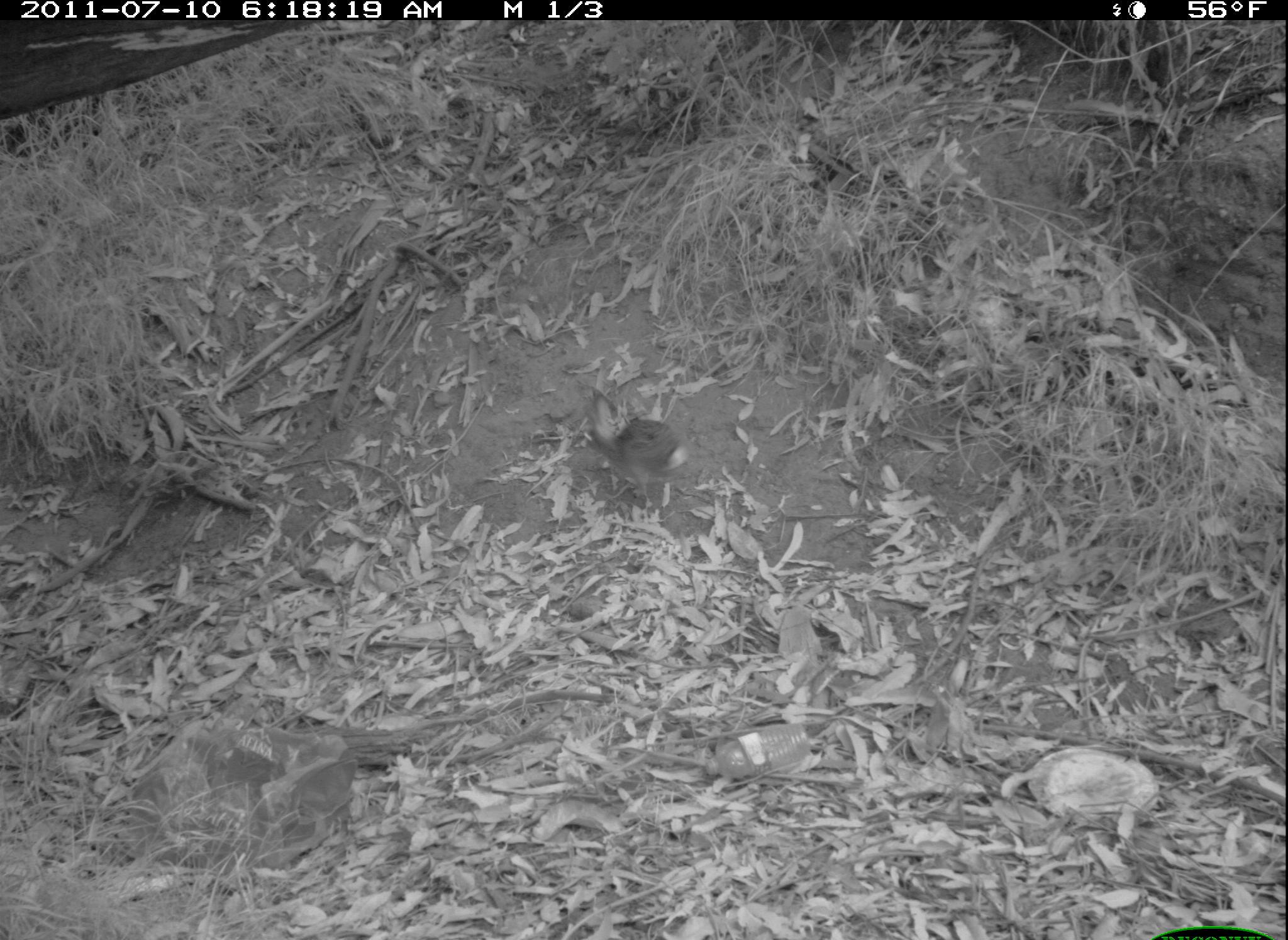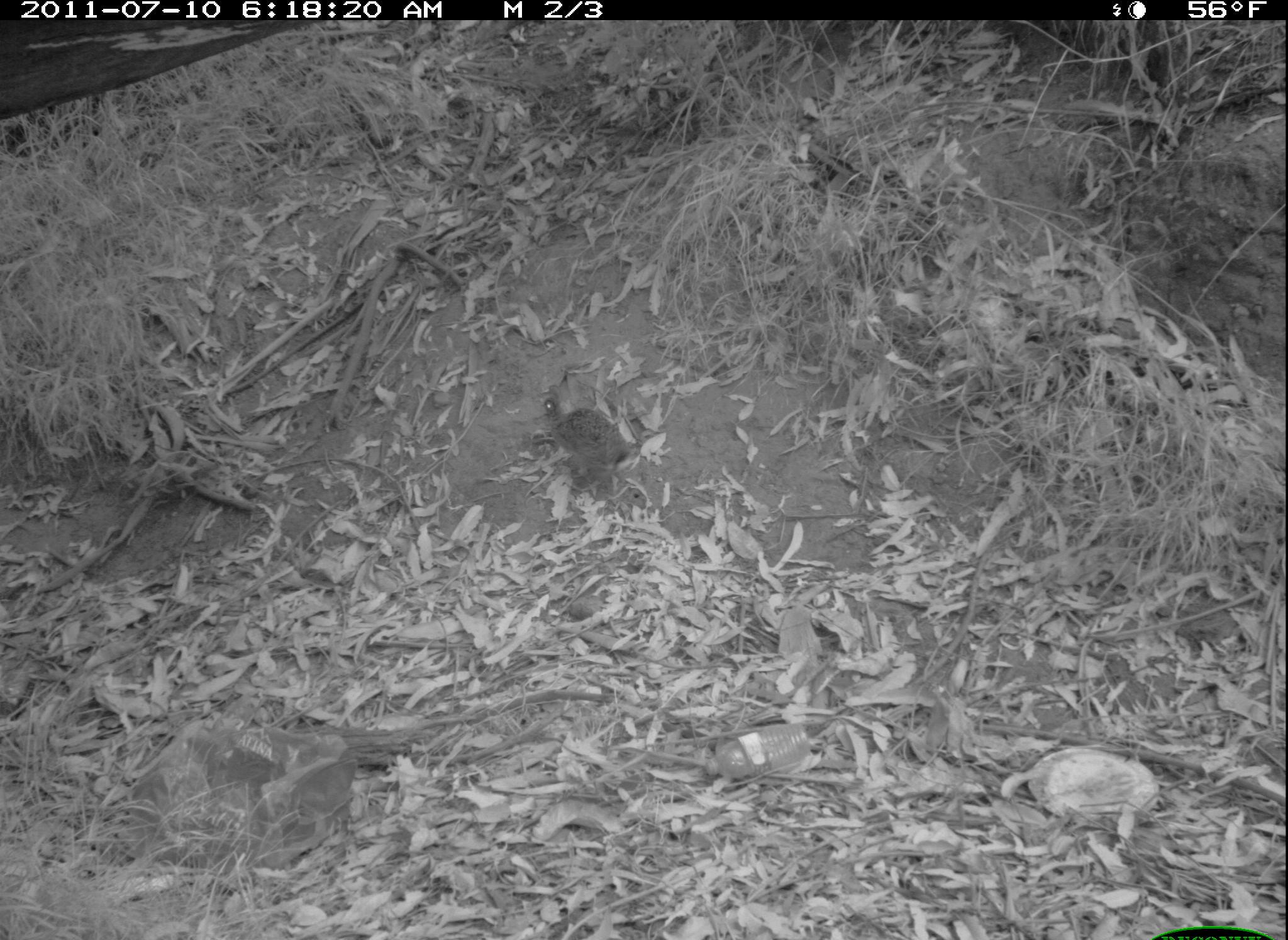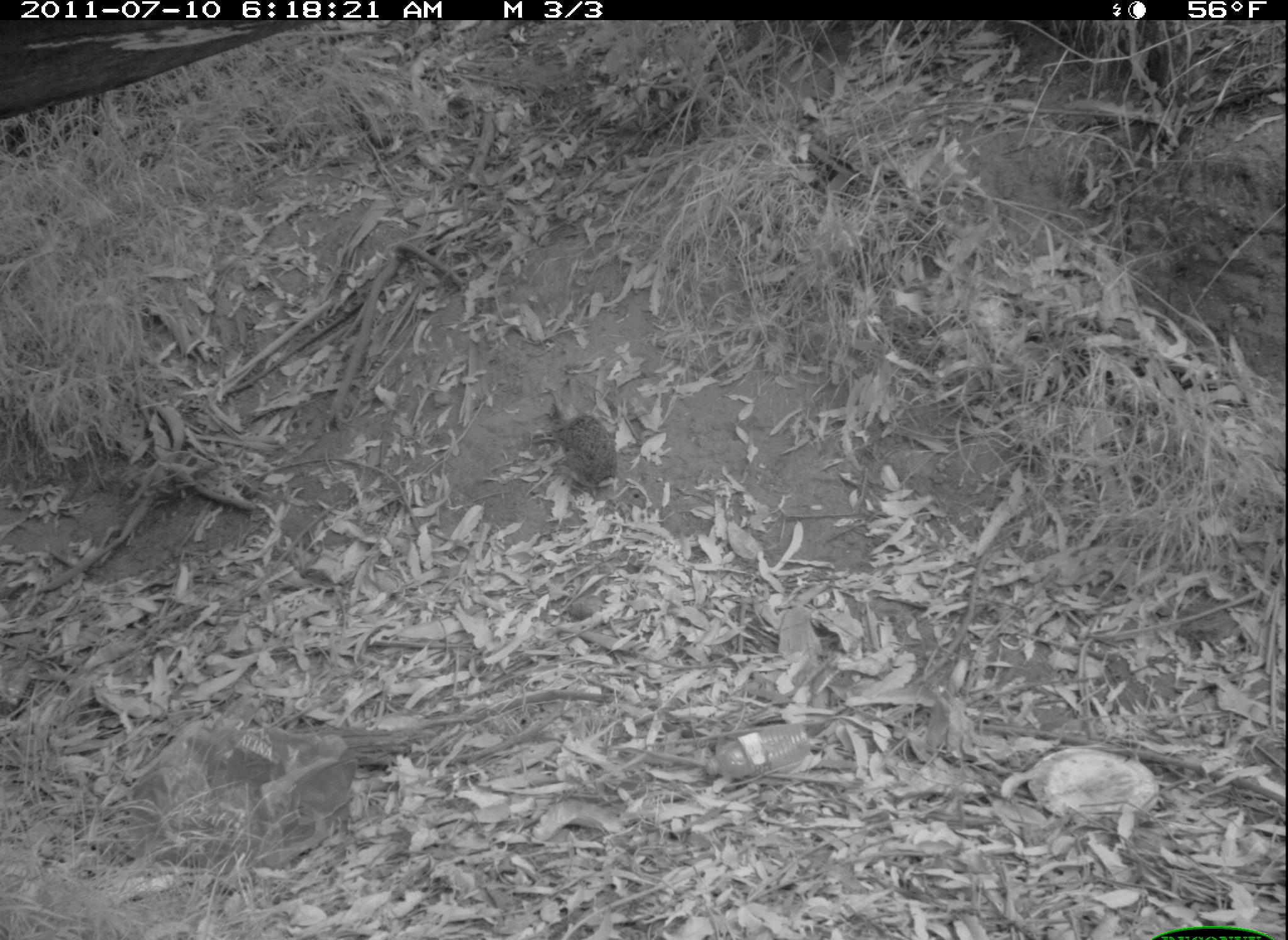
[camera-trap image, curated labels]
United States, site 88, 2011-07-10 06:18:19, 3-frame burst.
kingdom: Animalia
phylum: Chordata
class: Mammalia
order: Lagomorpha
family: Leporidae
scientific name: Leporidae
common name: rabbits and hares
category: rabbit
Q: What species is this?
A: Rabbit (rabbits and hares) (Leporidae).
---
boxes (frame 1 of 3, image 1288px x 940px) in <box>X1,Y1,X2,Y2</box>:
rabbit: <box>580,385,698,514</box>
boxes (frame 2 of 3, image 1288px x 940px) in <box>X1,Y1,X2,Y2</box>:
rabbit: <box>541,362,650,499</box>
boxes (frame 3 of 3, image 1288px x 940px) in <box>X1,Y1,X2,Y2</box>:
rabbit: <box>551,377,630,485</box>